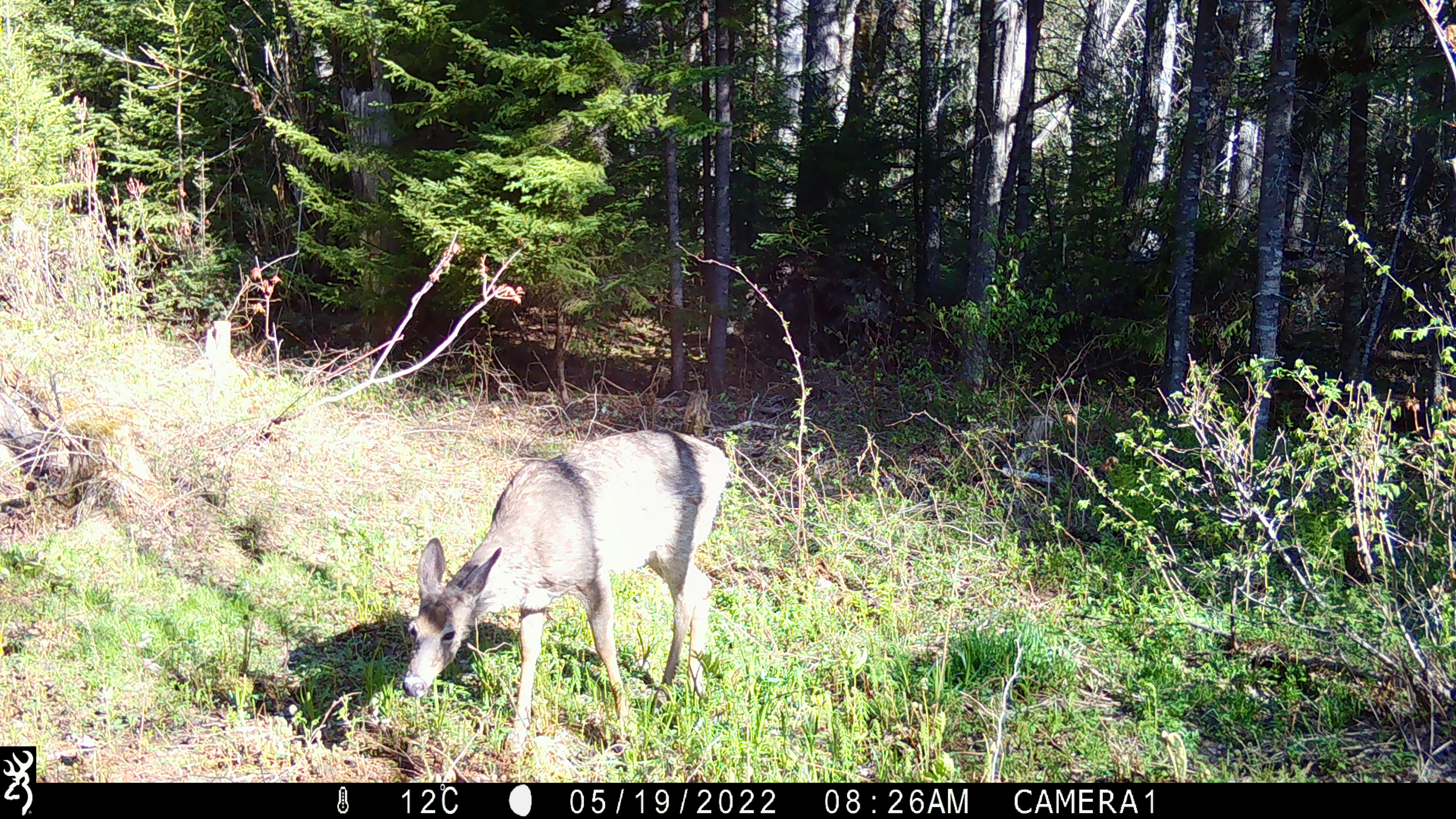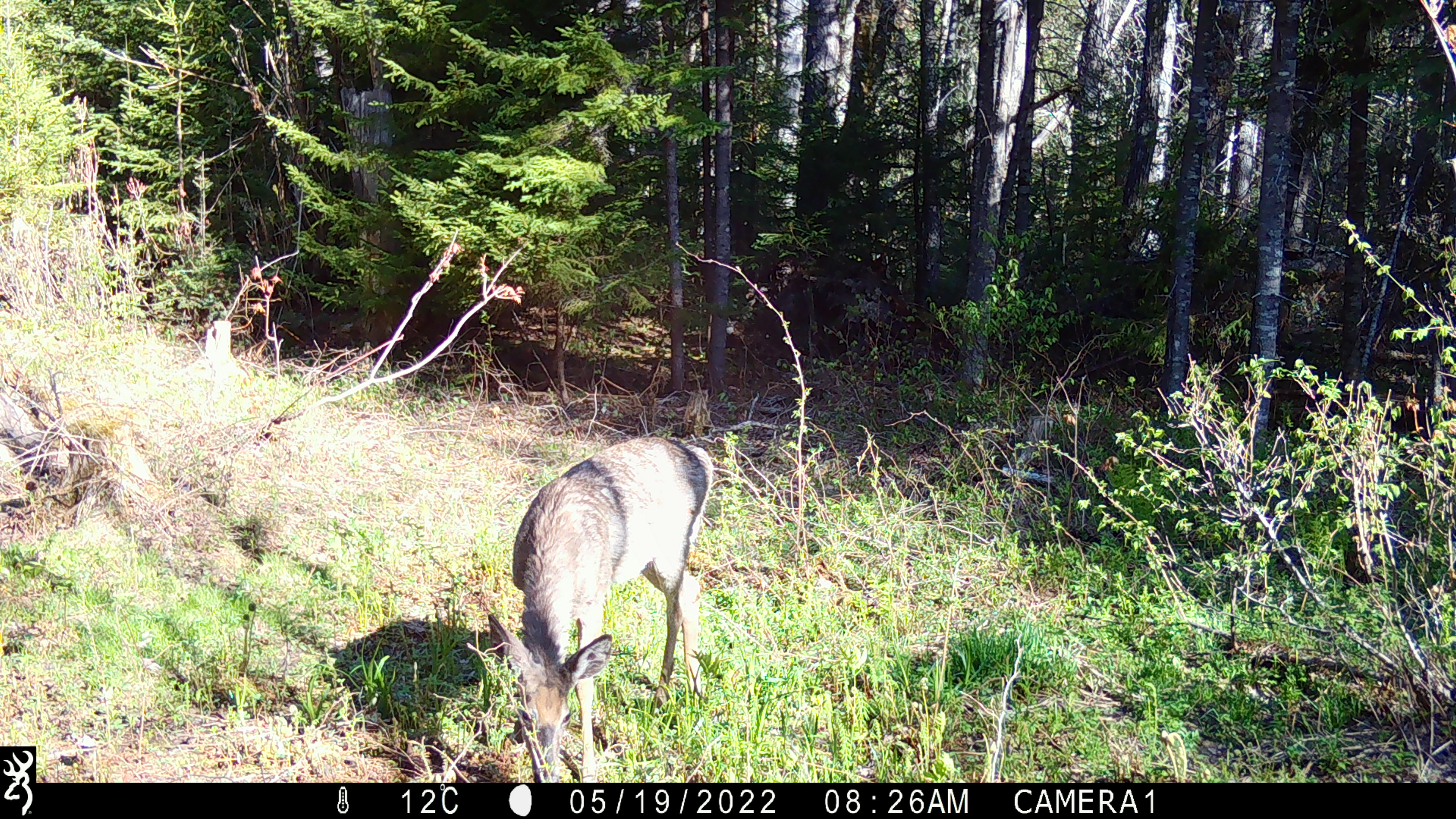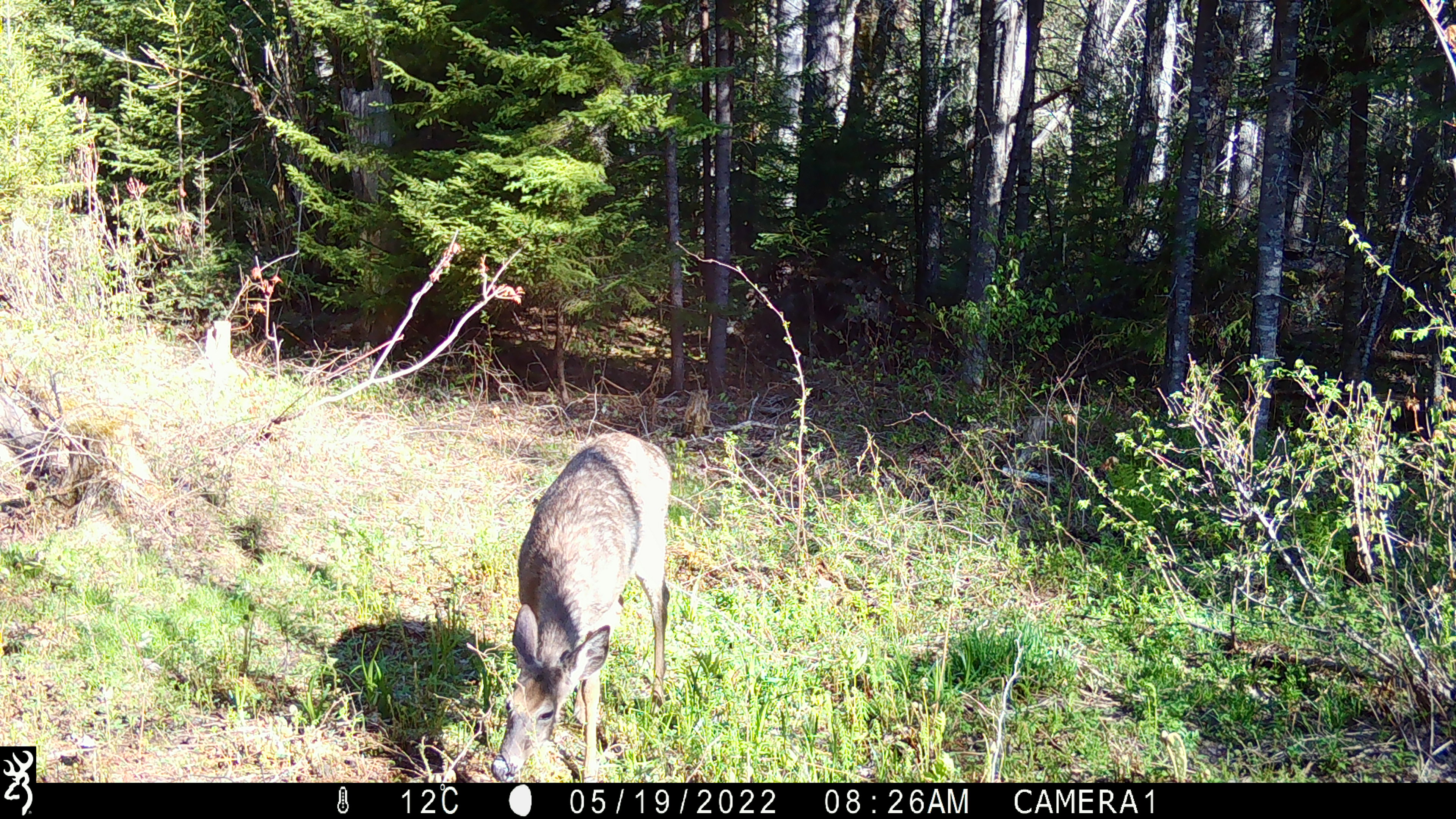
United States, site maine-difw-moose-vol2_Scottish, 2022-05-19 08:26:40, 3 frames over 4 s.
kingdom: Animalia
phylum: Chordata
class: Mammalia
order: Artiodactyla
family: Cervidae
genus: Odocoileus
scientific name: Odocoileus virginianus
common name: white-tailed deer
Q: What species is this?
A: White-tailed deer (Odocoileus virginianus).